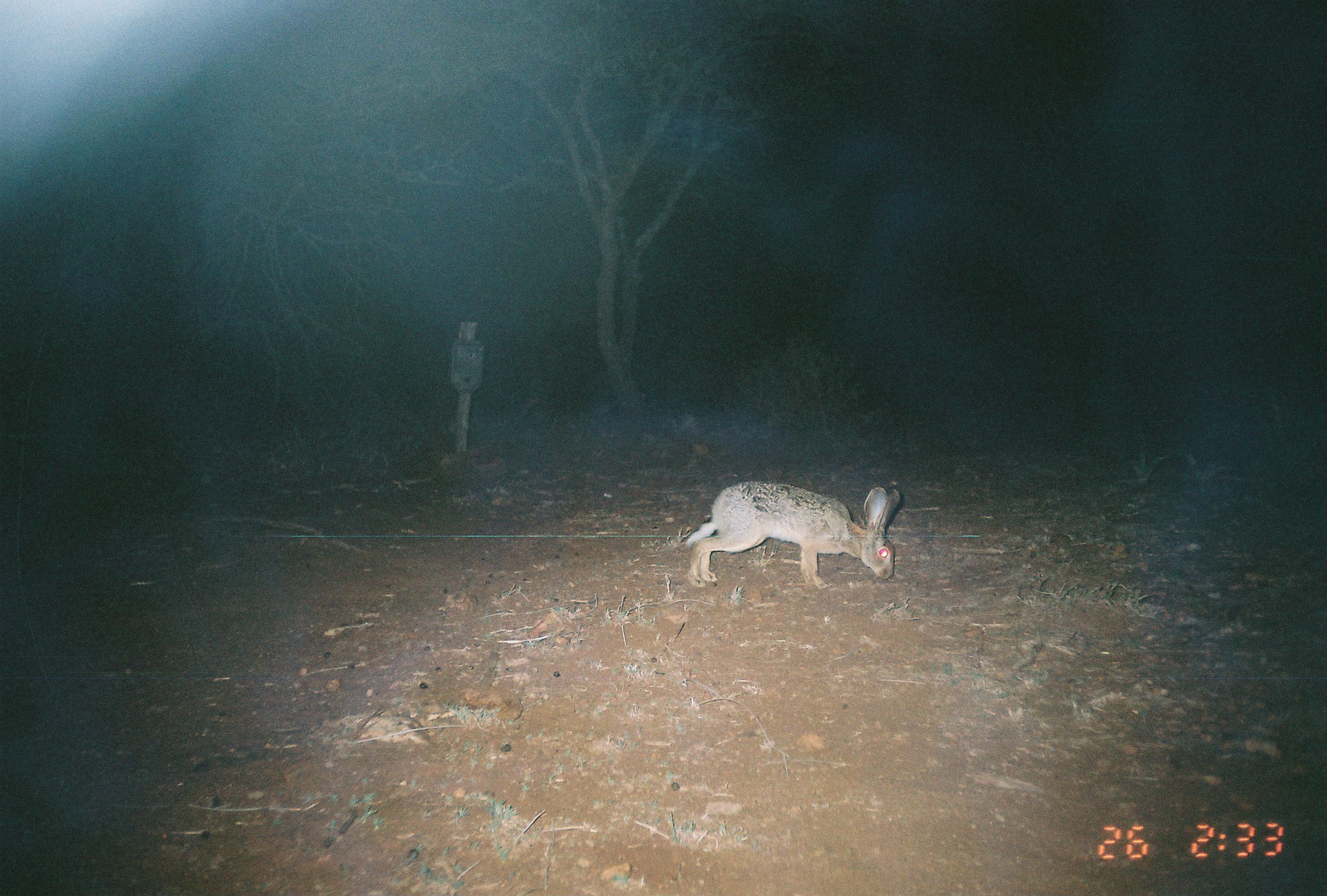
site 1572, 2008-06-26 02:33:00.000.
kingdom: Animalia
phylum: Chordata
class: Mammalia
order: Lagomorpha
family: Leporidae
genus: Lepus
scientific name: Lepus saxatilis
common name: scrub hare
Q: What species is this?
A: Lepus saxatilis (scrub hare).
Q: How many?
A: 1.